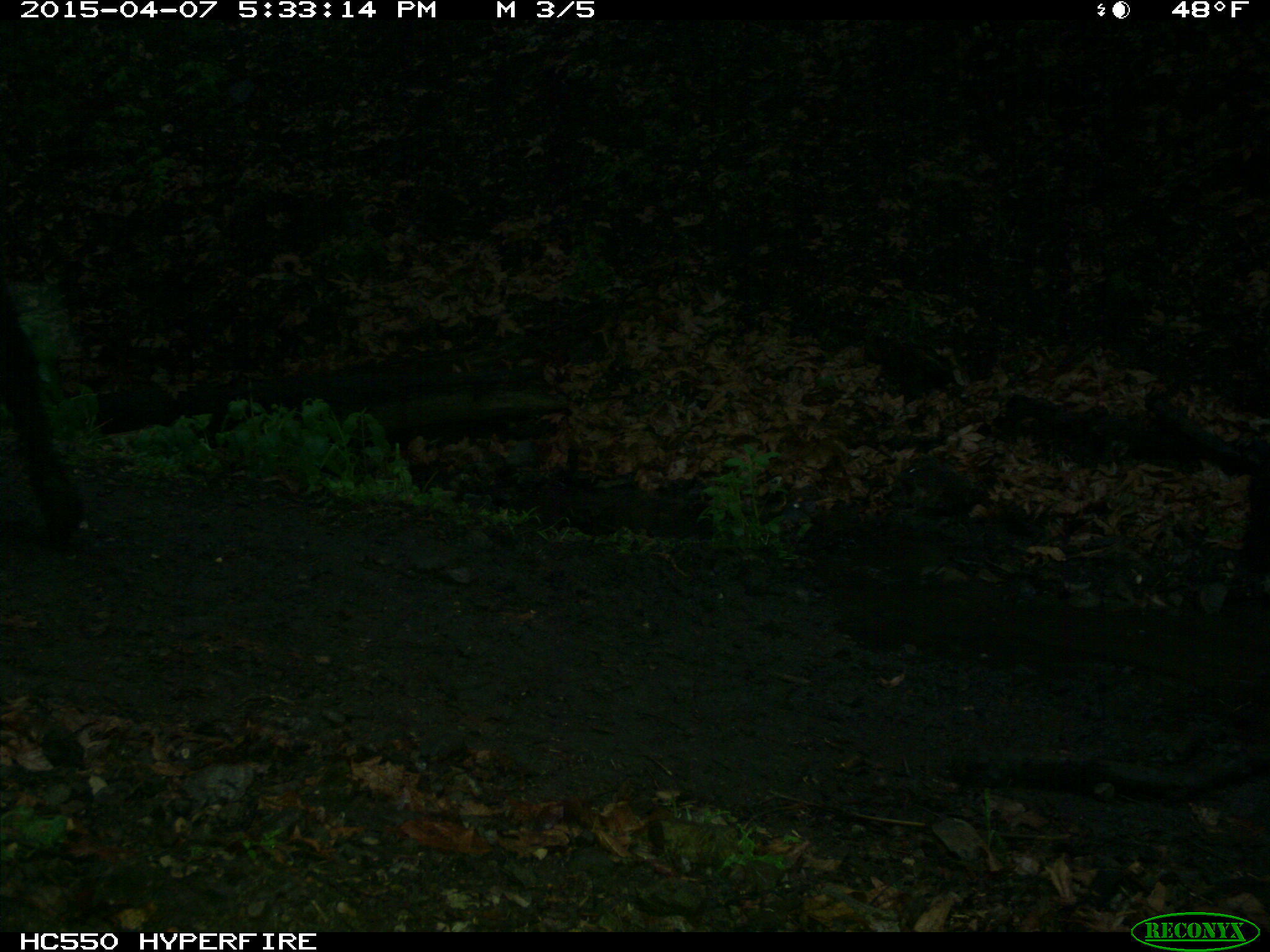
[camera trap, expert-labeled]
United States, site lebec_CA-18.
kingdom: Animalia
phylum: Chordata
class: Mammalia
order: Artiodactyla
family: Bovidae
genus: Bos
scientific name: Bos taurus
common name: domestic cow